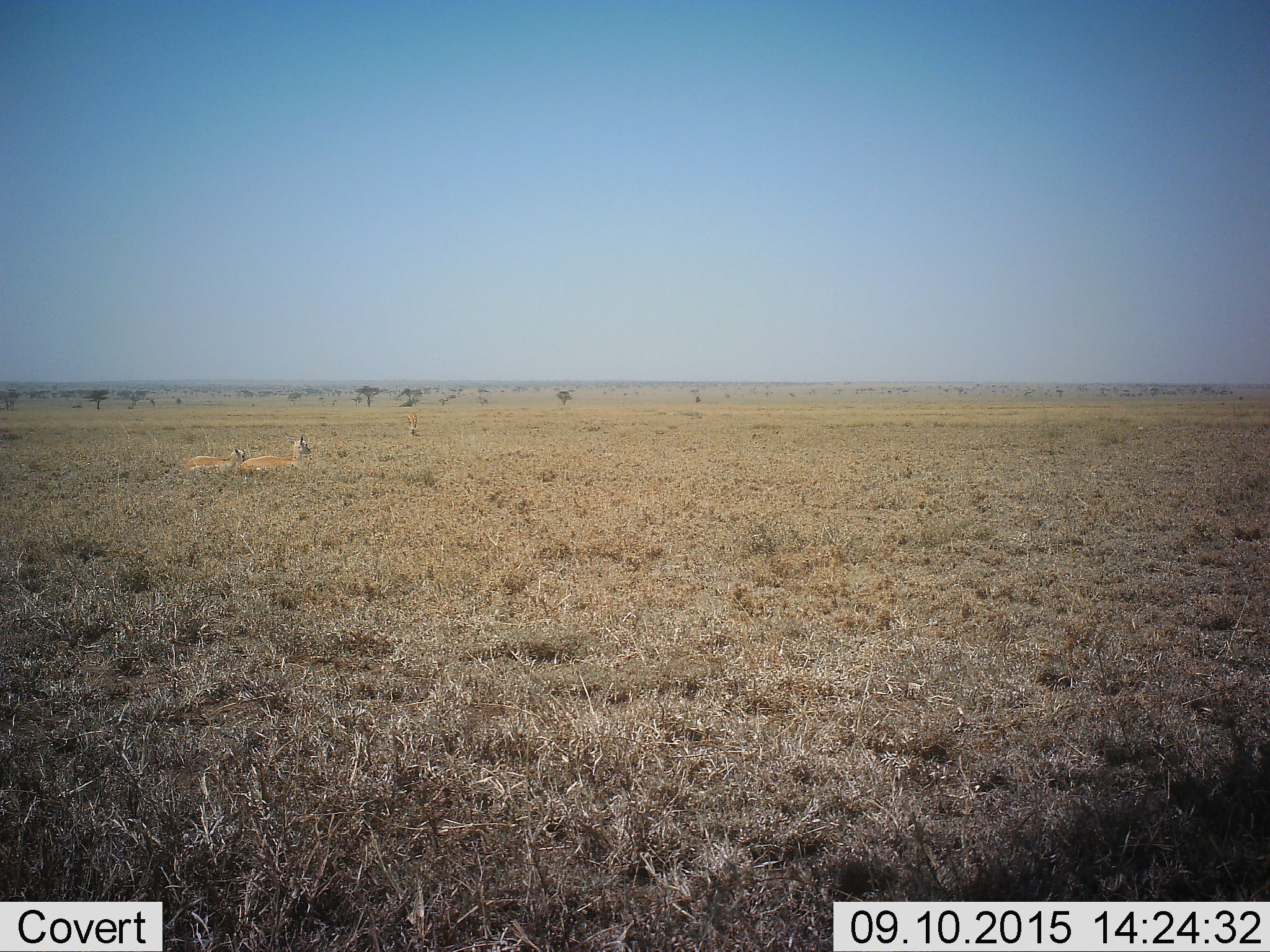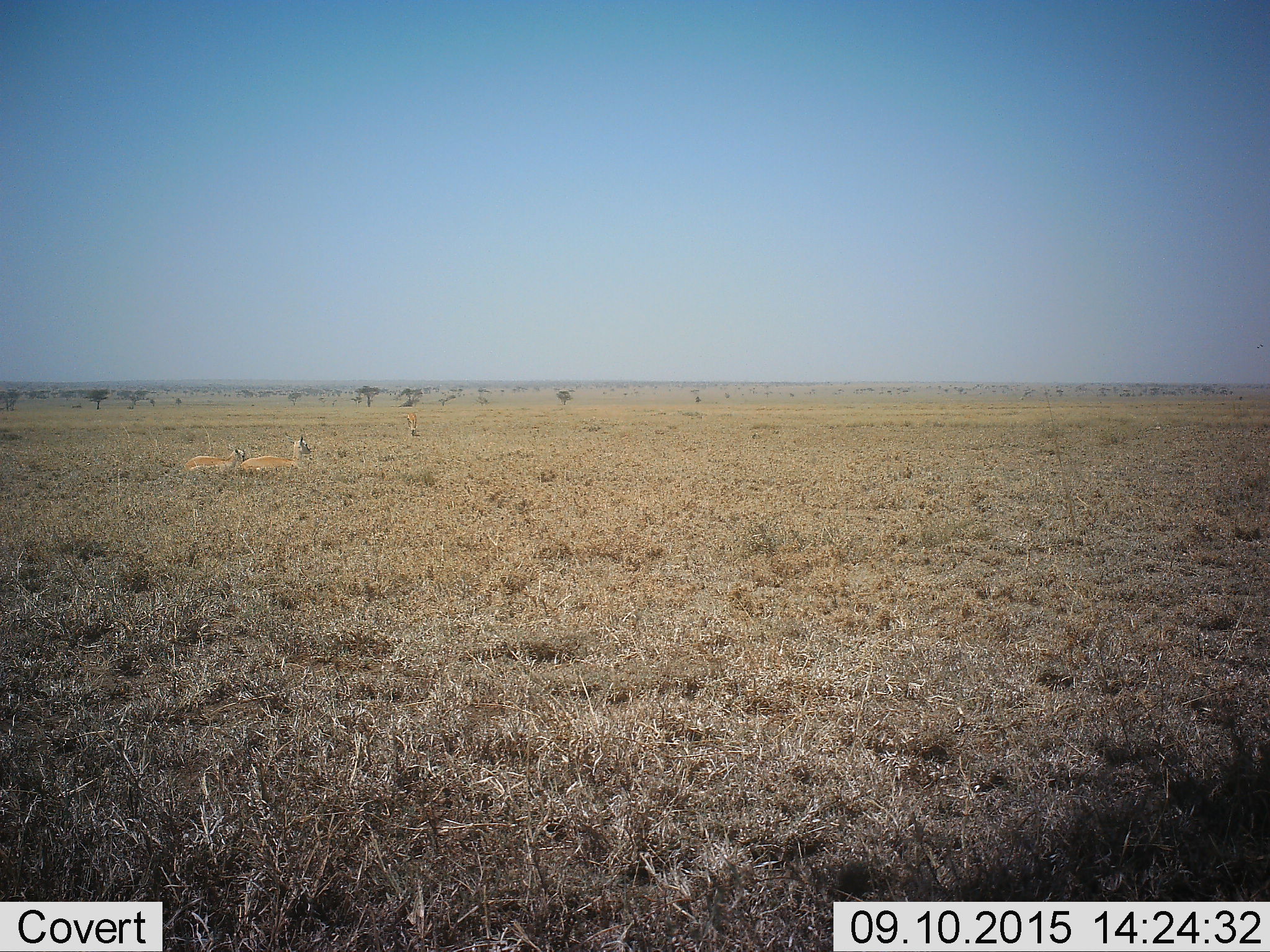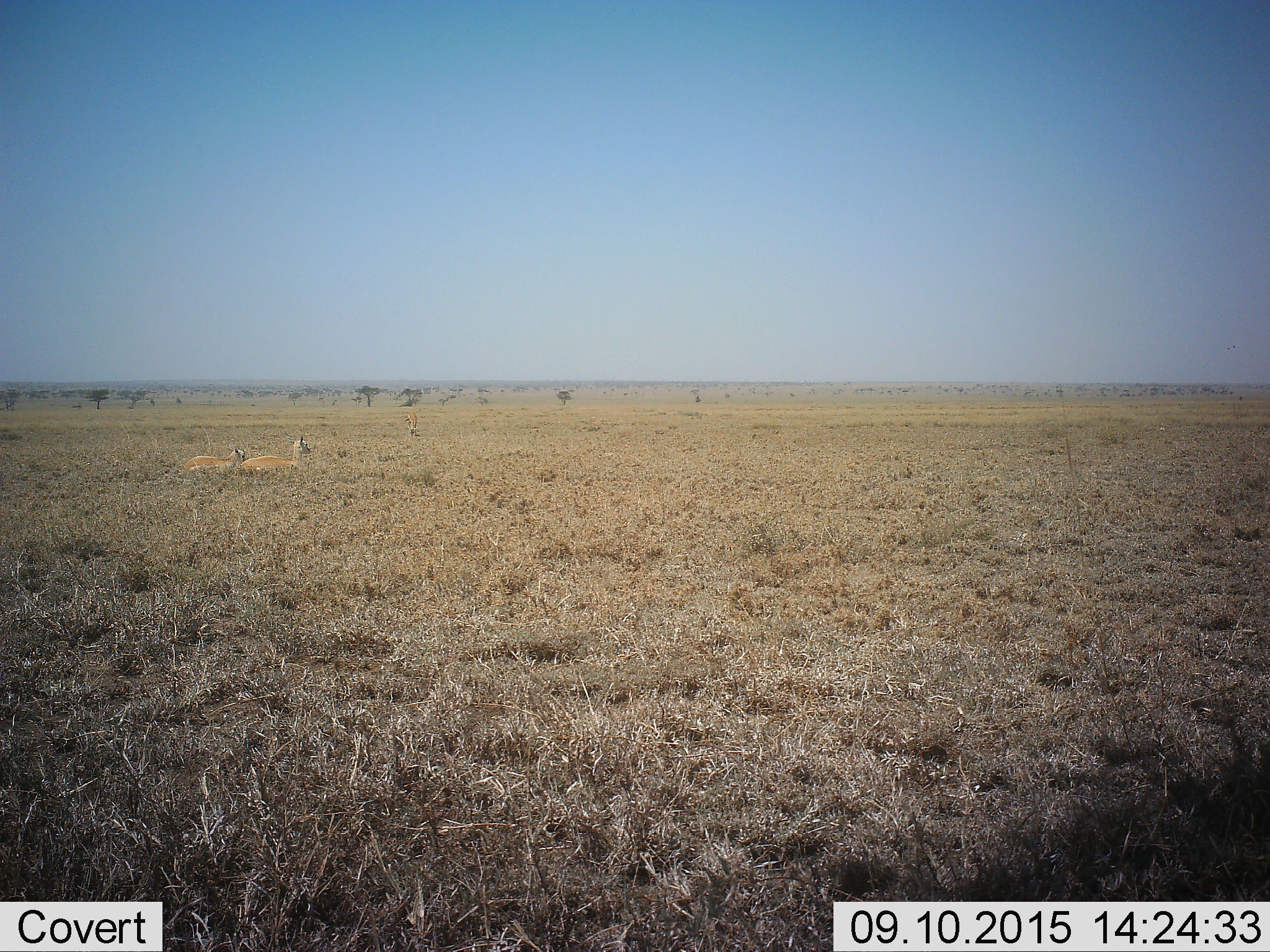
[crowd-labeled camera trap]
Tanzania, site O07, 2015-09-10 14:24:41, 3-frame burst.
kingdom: Animalia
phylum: Chordata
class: Mammalia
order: Artiodactyla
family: Bovidae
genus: Eudorcas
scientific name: Eudorcas thomsonii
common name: thomson's gazelle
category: gazellethomsons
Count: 3.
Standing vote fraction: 33%.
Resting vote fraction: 100%.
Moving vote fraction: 0%.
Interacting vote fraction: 0%.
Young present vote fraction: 33%.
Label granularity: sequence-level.